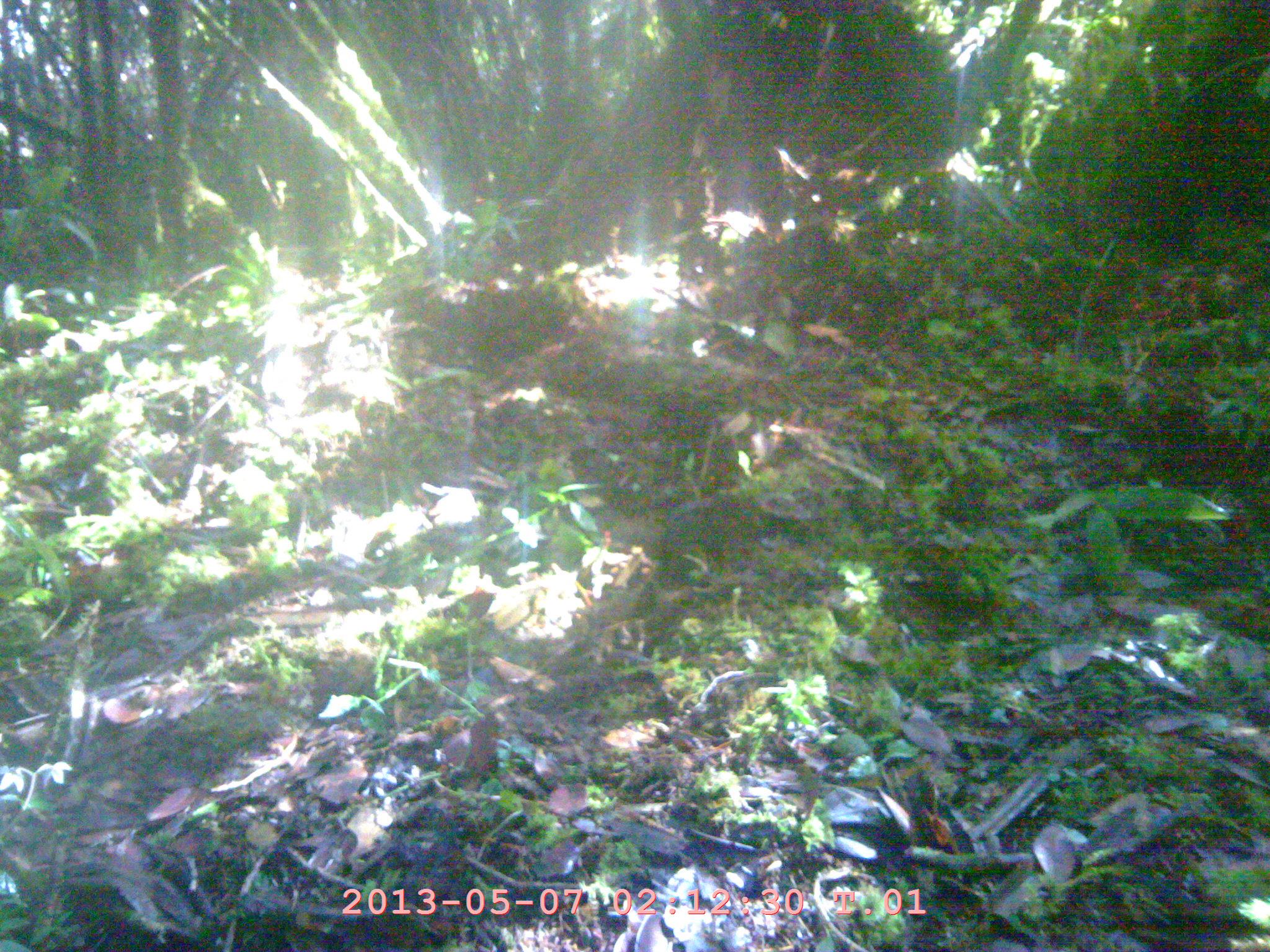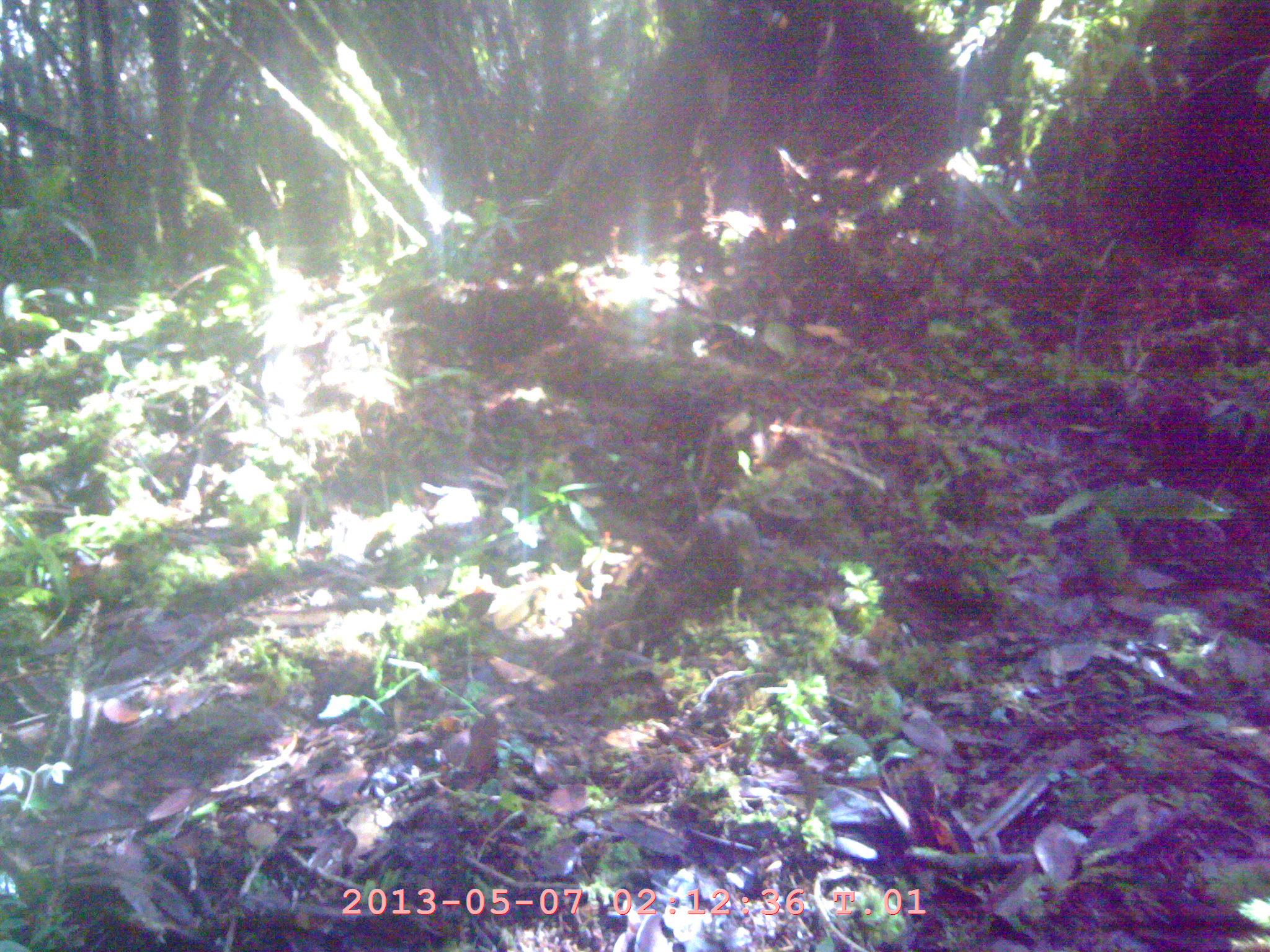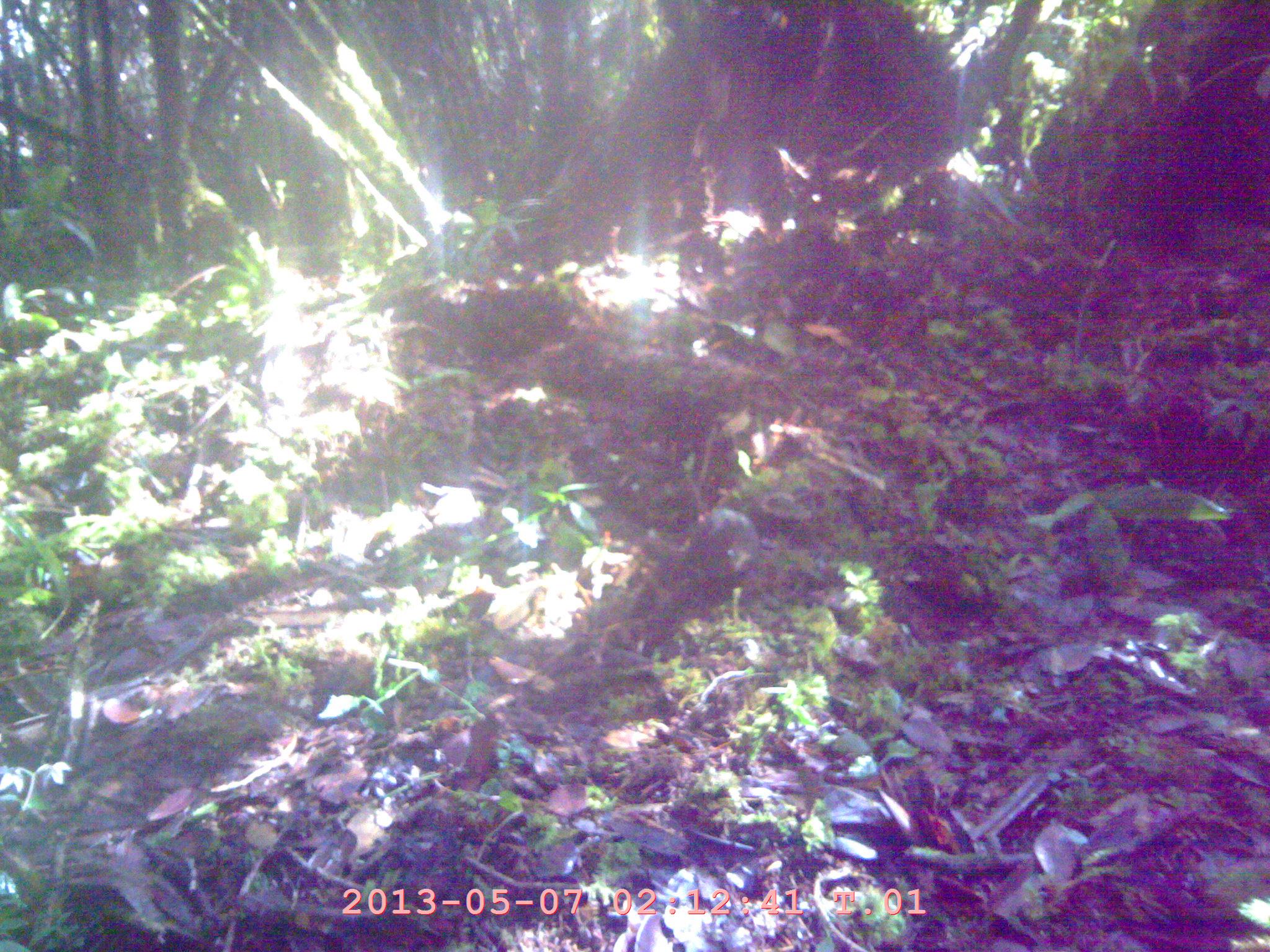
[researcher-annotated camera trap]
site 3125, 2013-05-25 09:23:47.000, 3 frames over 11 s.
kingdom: Animalia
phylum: Chordata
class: Mammalia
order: Rodentia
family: Sciuridae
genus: Lariscus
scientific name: Lariscus insignis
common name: three-striped ground squirrel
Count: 1.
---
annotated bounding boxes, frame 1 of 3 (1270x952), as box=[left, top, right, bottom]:
lariscus insignis: box=[659, 490, 770, 624]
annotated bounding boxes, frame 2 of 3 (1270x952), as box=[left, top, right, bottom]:
lariscus insignis: box=[681, 505, 764, 624]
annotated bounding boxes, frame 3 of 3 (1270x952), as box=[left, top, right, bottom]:
lariscus insignis: box=[689, 505, 761, 627]